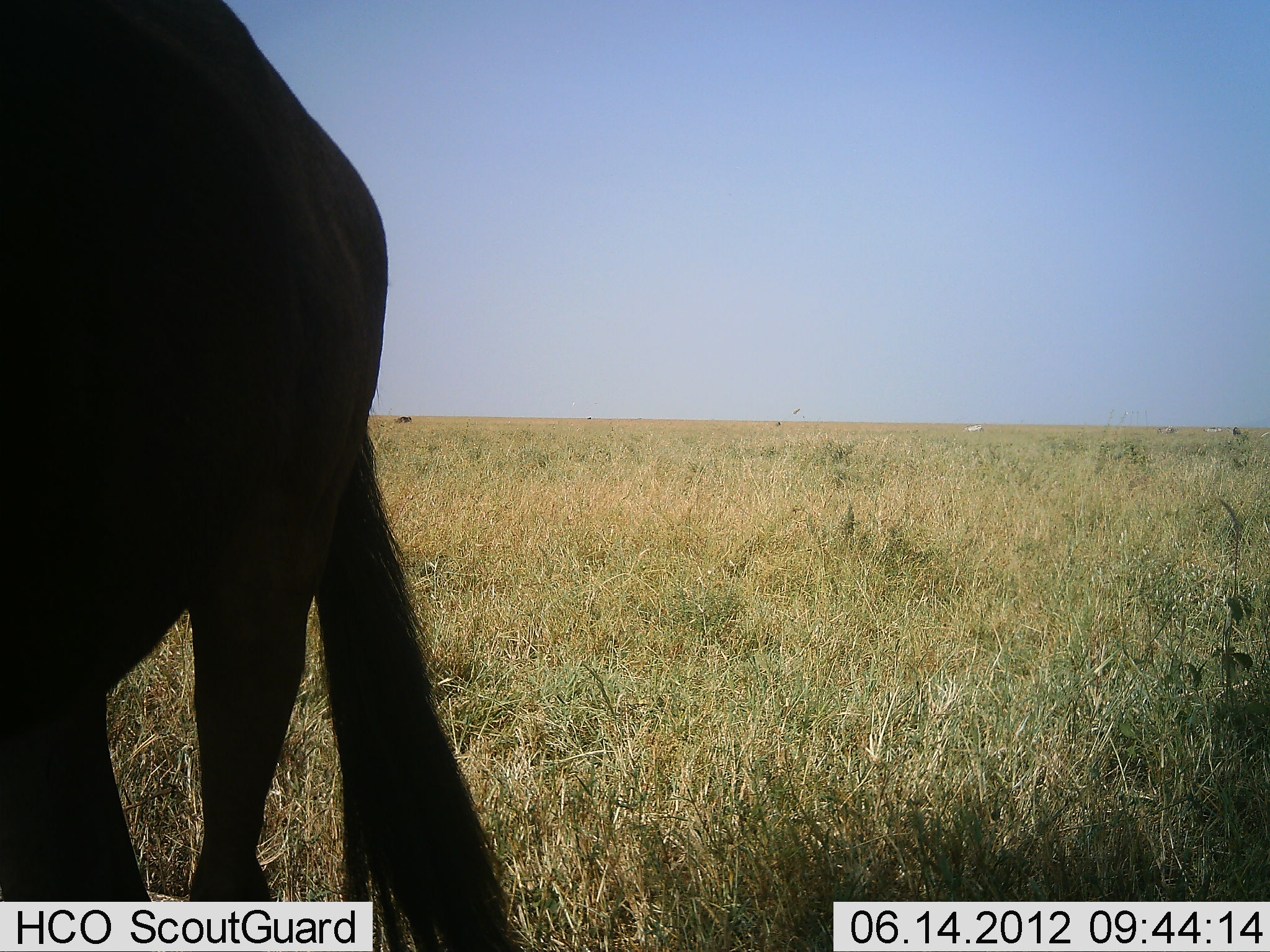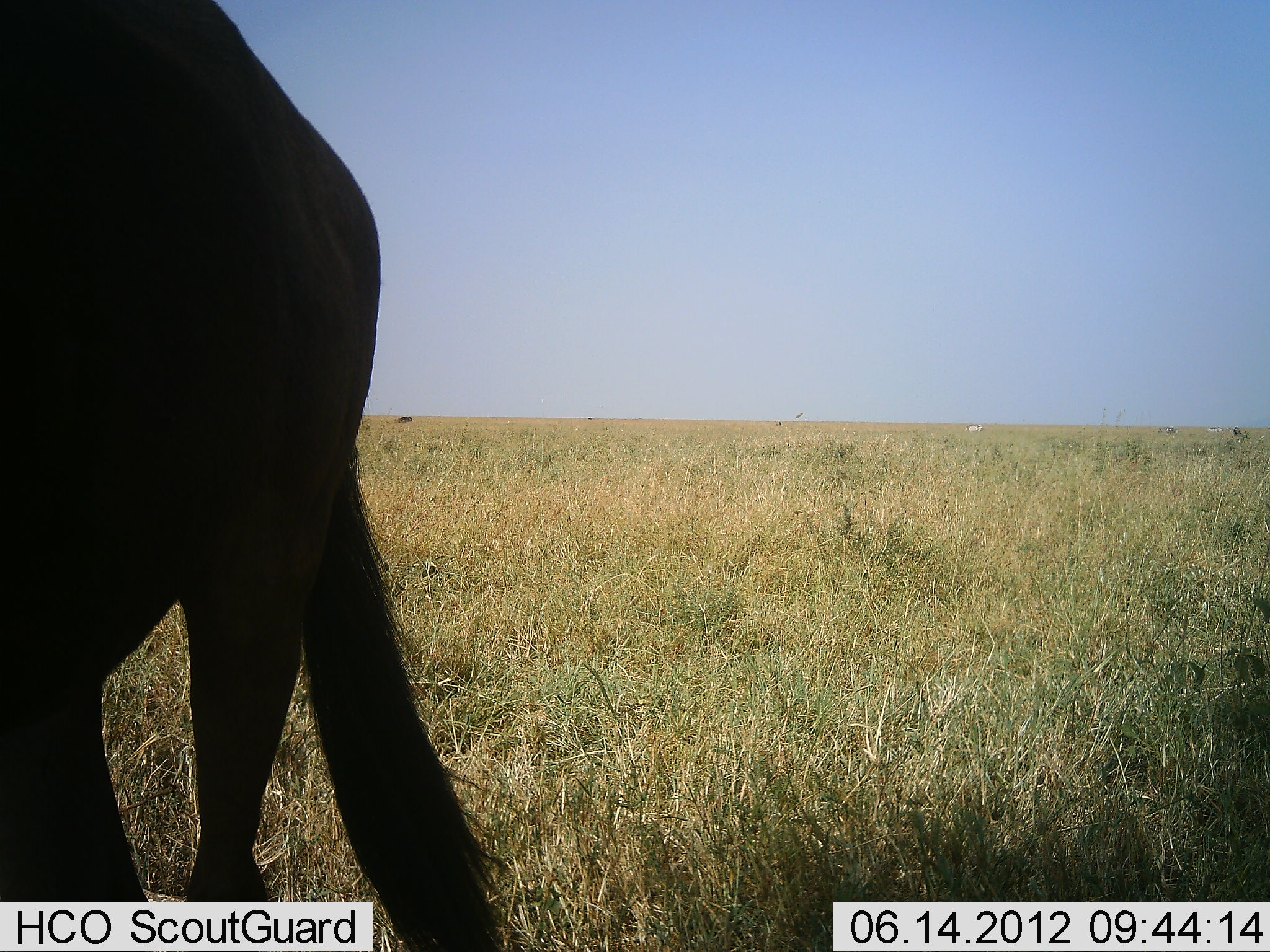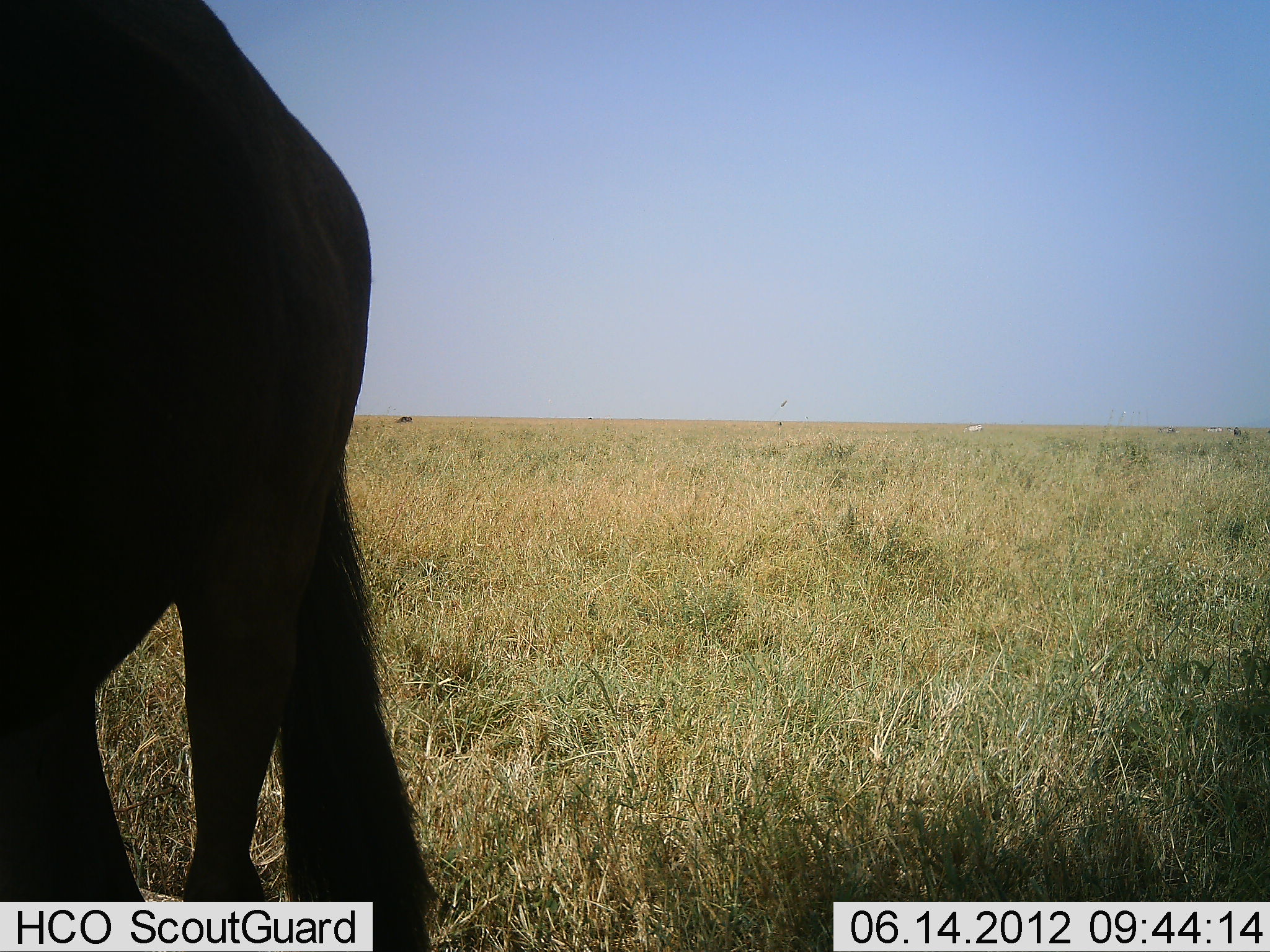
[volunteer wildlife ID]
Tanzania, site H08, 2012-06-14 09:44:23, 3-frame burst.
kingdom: Animalia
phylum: Chordata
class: Mammalia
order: Artiodactyla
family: Bovidae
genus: Connochaetes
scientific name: Connochaetes taurinus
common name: blue wildebeest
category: wildebeest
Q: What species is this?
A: Wildebeest (blue wildebeest) (Connochaetes taurinus).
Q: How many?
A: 1.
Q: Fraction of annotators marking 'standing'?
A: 100%.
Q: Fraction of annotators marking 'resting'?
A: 0%.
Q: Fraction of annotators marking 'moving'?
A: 0%.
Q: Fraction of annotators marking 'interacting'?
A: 0%.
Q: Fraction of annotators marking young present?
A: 0%.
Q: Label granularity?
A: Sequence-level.